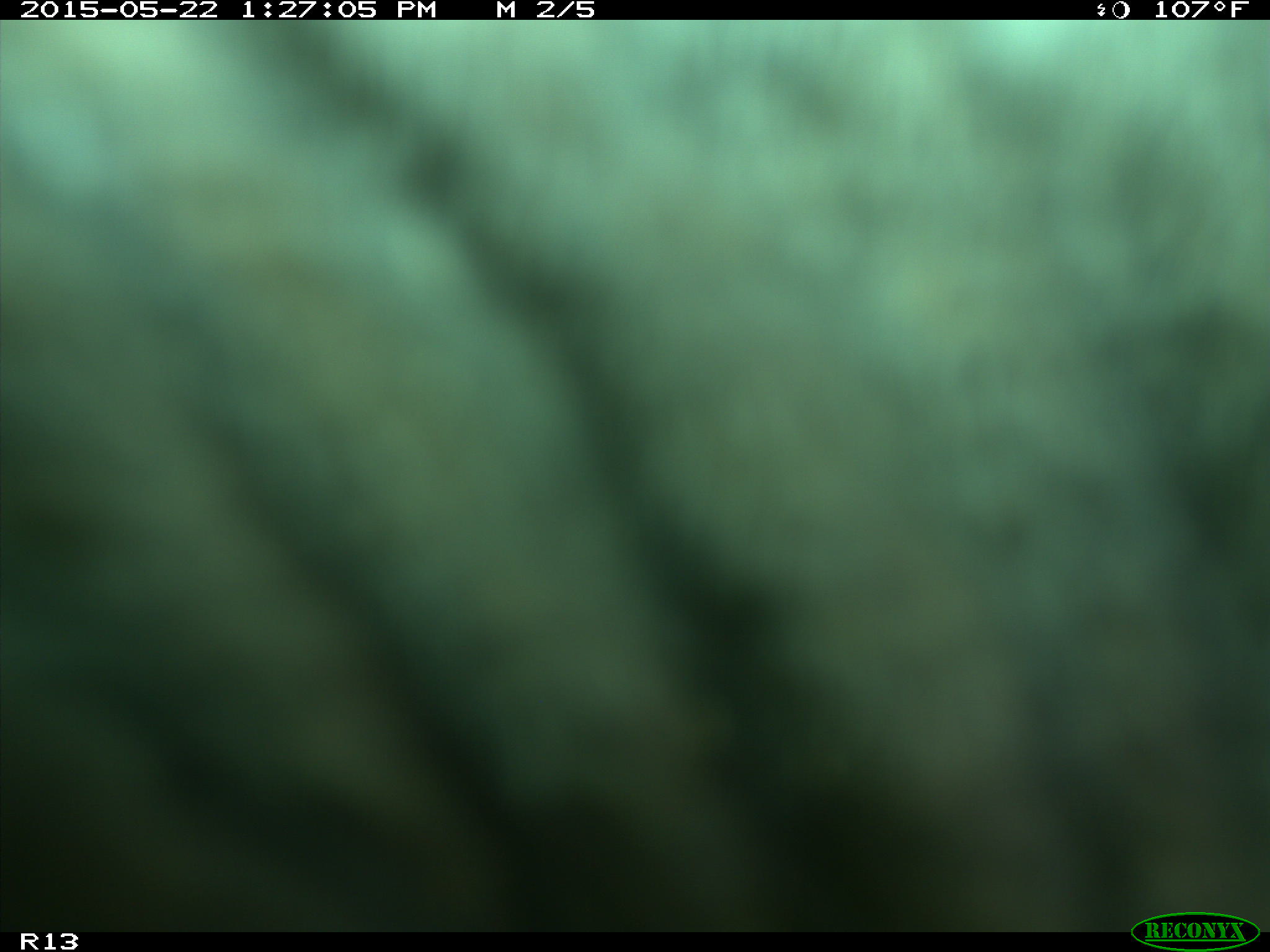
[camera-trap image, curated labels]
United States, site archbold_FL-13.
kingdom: Animalia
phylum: Chordata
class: Mammalia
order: Artiodactyla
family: Bovidae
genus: Bos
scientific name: Bos taurus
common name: domestic cow